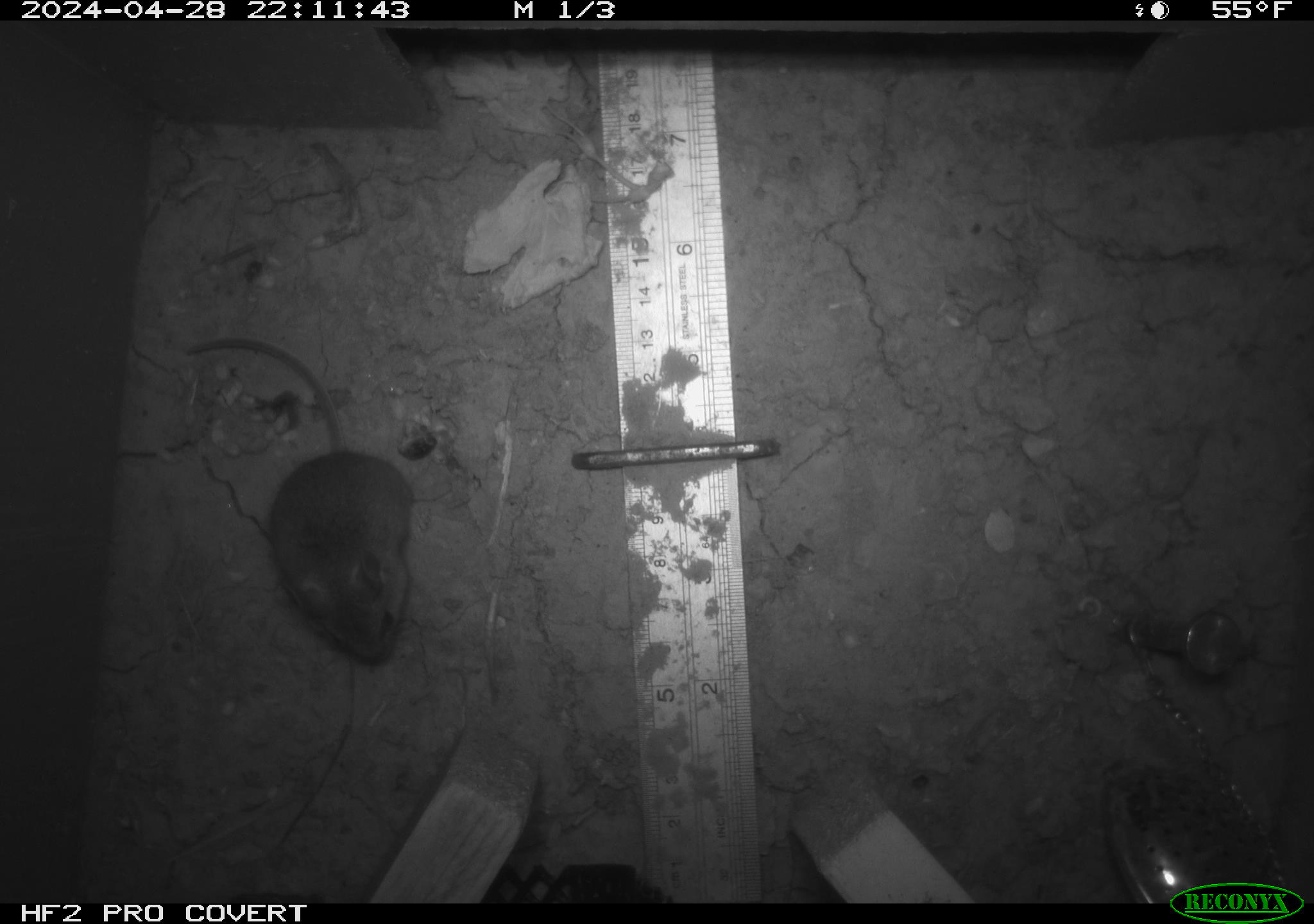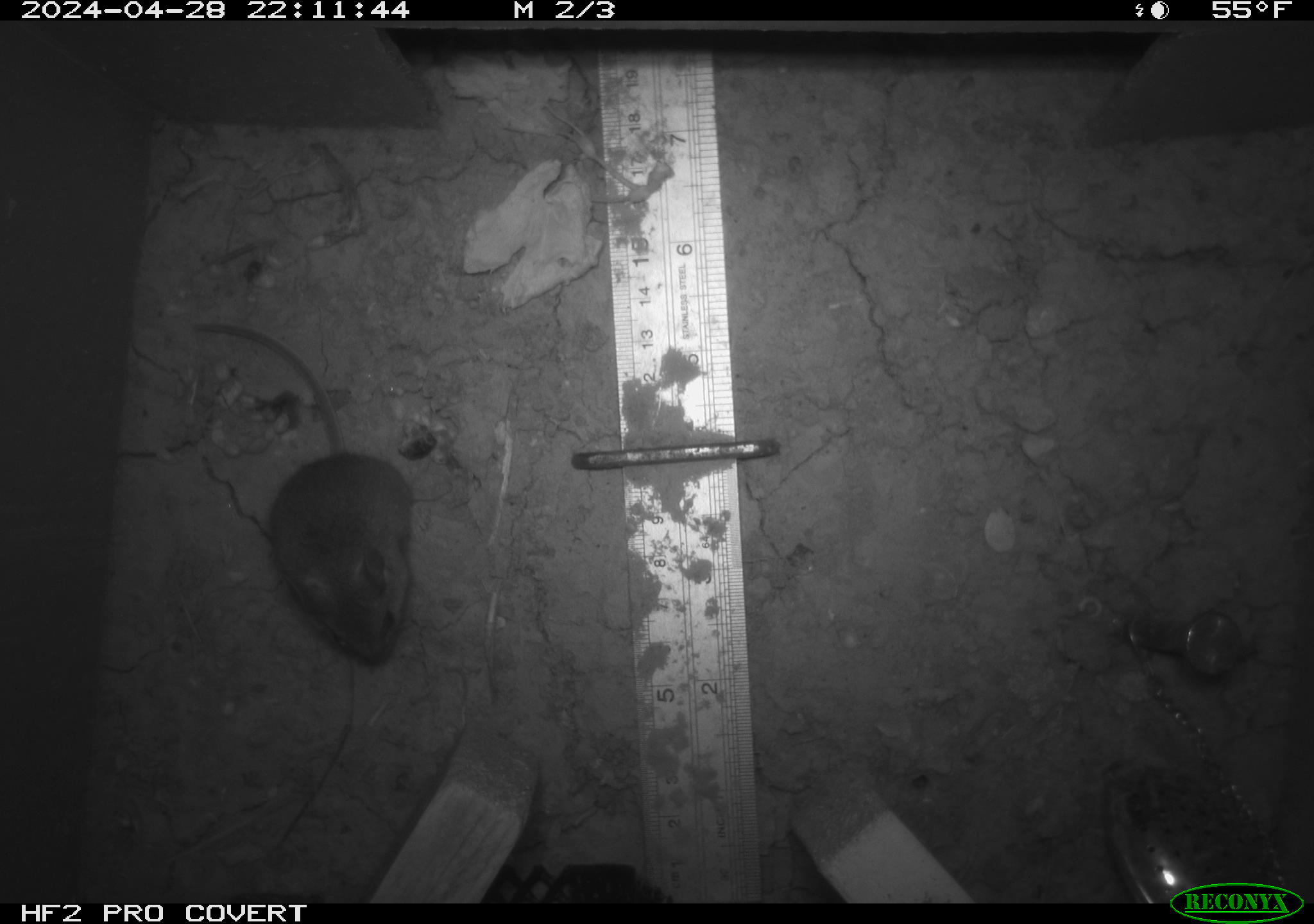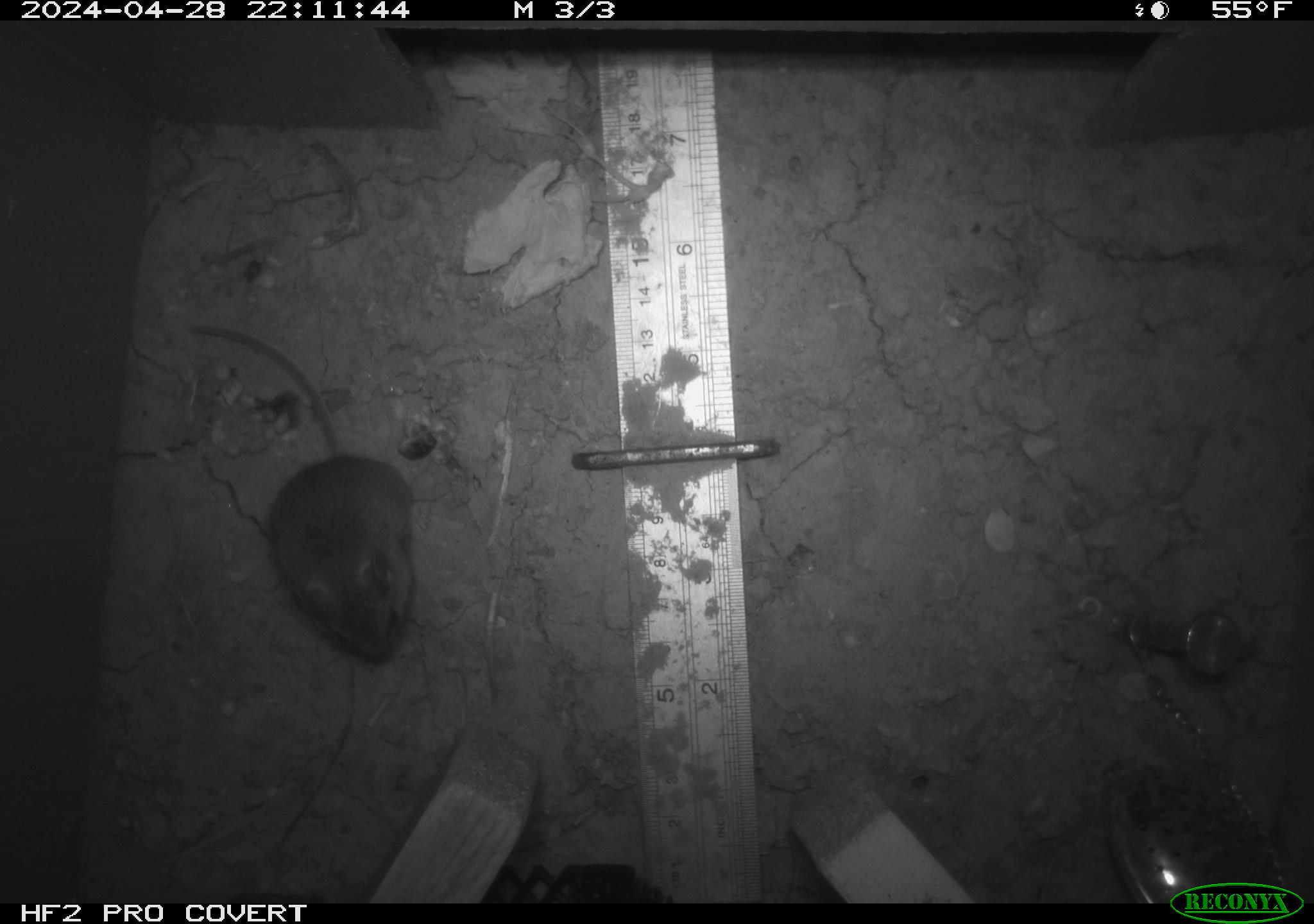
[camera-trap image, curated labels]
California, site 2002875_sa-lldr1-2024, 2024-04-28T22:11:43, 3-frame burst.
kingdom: Animalia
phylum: Chordata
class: Mammalia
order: Rodentia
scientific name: Rodentia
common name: mouse species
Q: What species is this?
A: Mouse species (Rodentia).